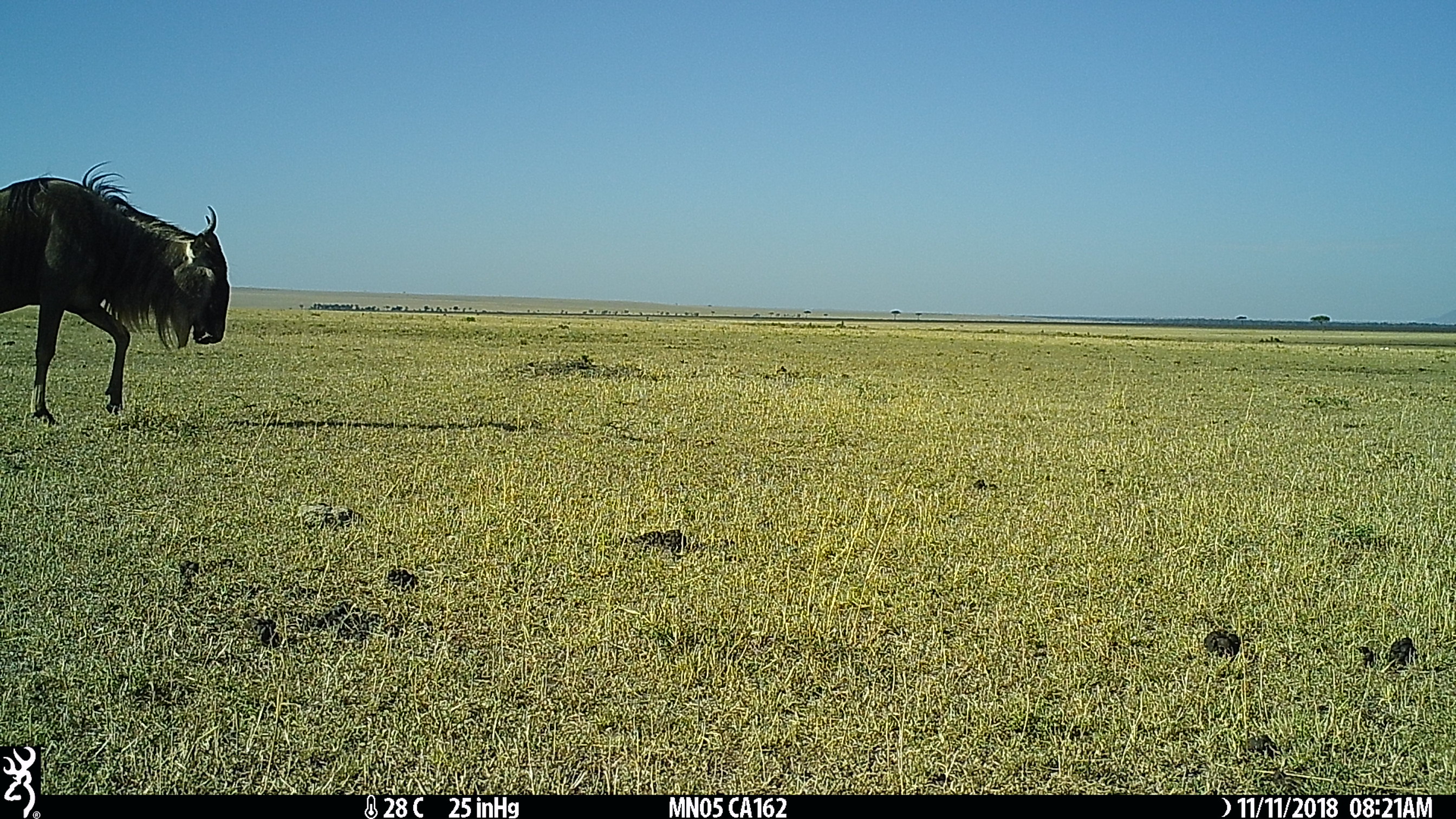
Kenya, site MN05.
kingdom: Animalia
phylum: Chordata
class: Mammalia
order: Artiodactyla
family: Bovidae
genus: Connochaetes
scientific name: Connochaetes taurinus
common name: blue wildebeest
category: wildebeest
Wildebeest (blue wildebeest) (Connochaetes taurinus).